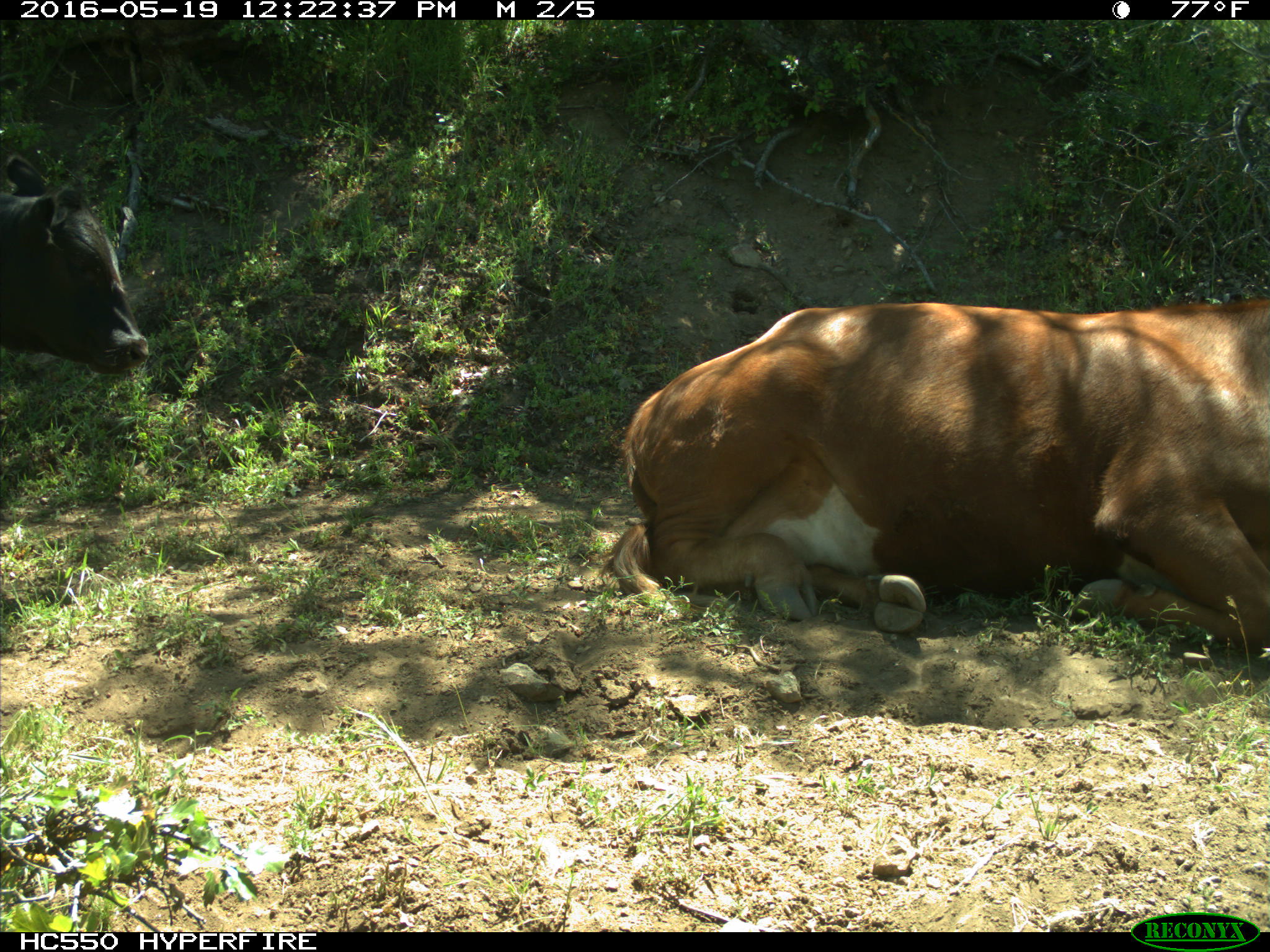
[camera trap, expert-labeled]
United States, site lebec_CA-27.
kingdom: Animalia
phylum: Chordata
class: Mammalia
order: Artiodactyla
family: Bovidae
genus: Bos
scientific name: Bos taurus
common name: domestic cow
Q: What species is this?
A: Bos taurus (domestic cow).